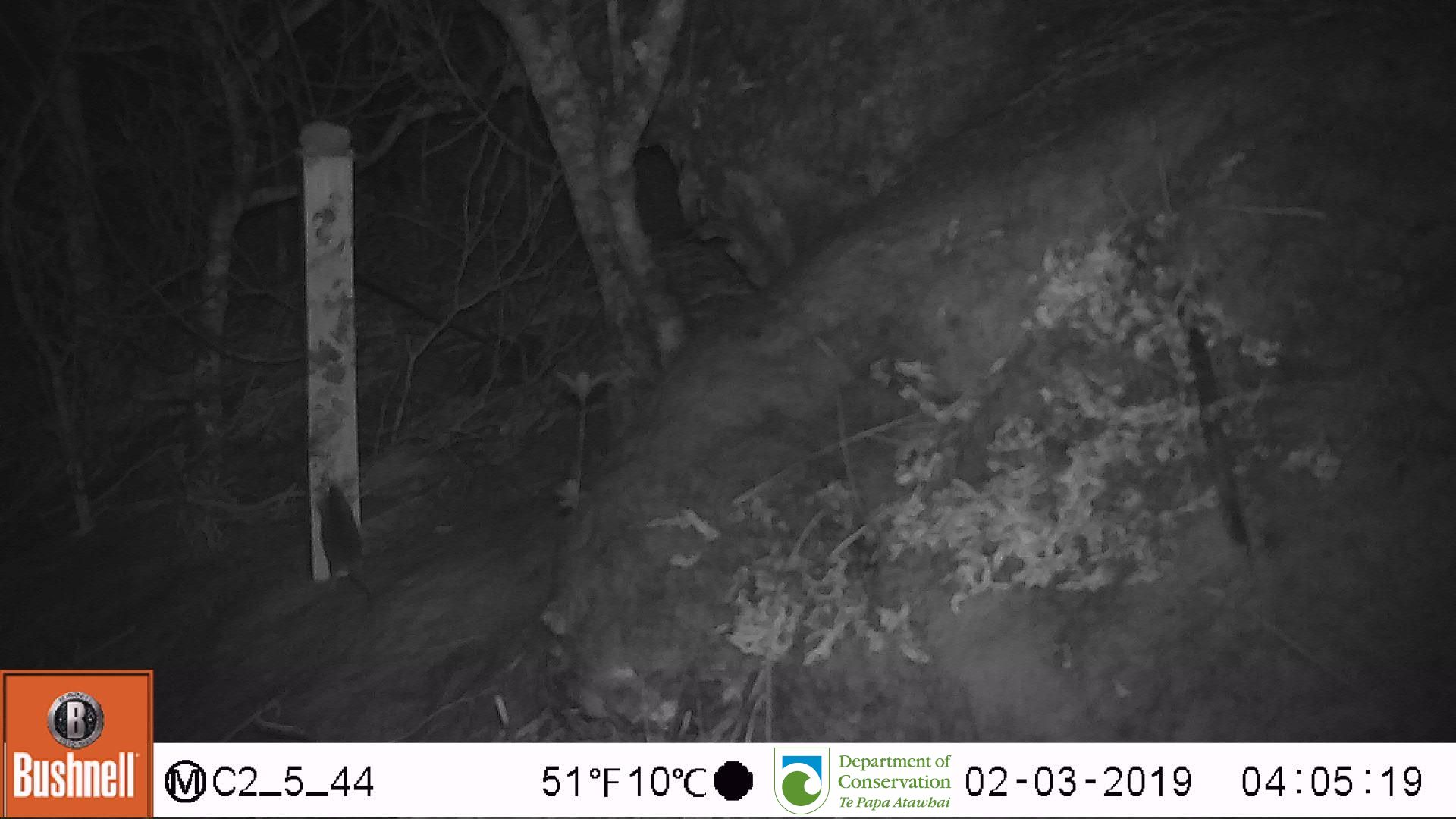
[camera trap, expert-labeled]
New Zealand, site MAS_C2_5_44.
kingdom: Animalia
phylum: Chordata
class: Mammalia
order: Rodentia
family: Muridae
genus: Mus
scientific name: Mus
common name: mouse